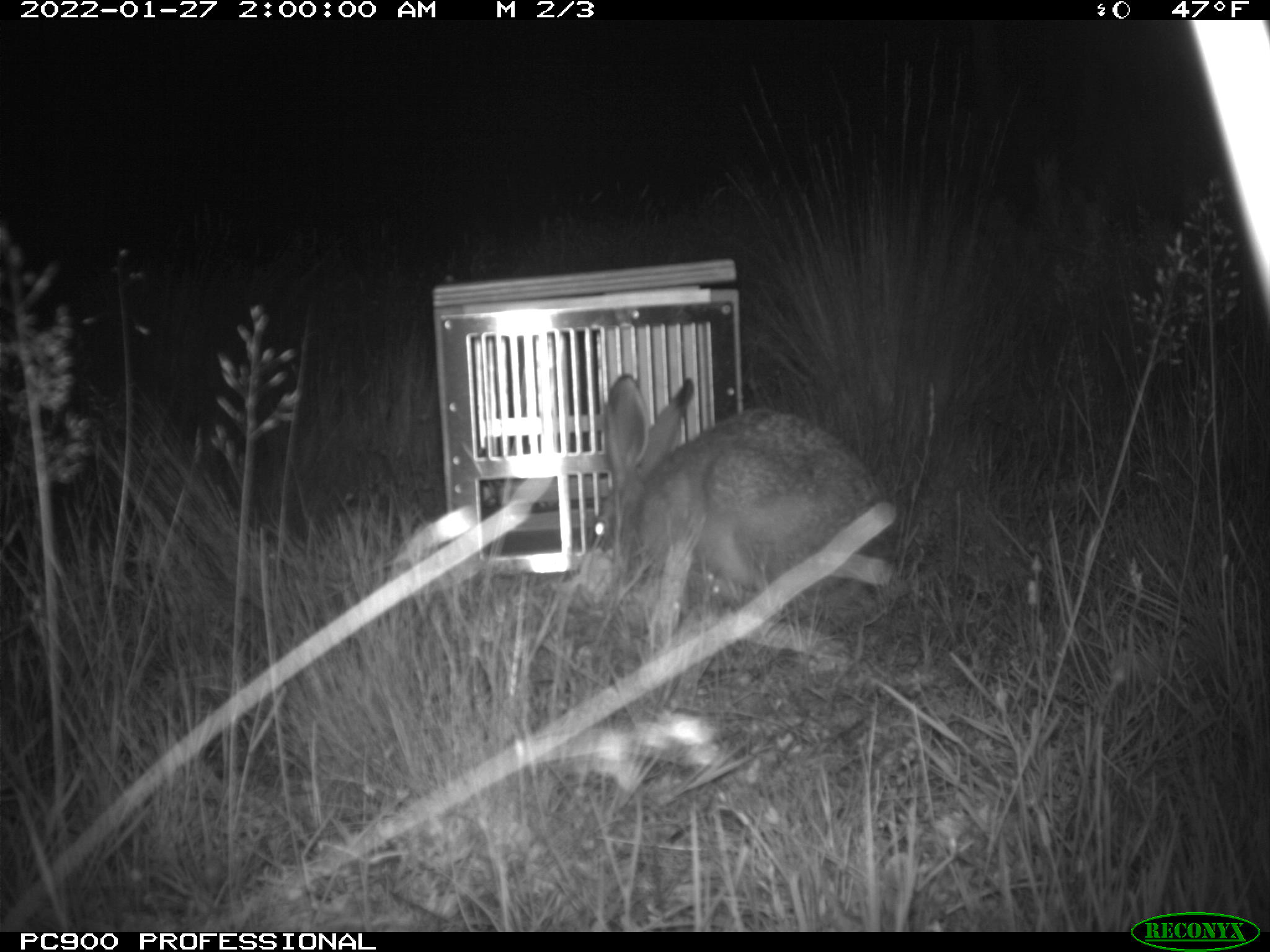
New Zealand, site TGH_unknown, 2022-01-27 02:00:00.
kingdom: Animalia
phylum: Chordata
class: Mammalia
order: Lagomorpha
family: Leporidae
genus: Lepus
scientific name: Lepus europaeus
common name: brown hare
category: hare